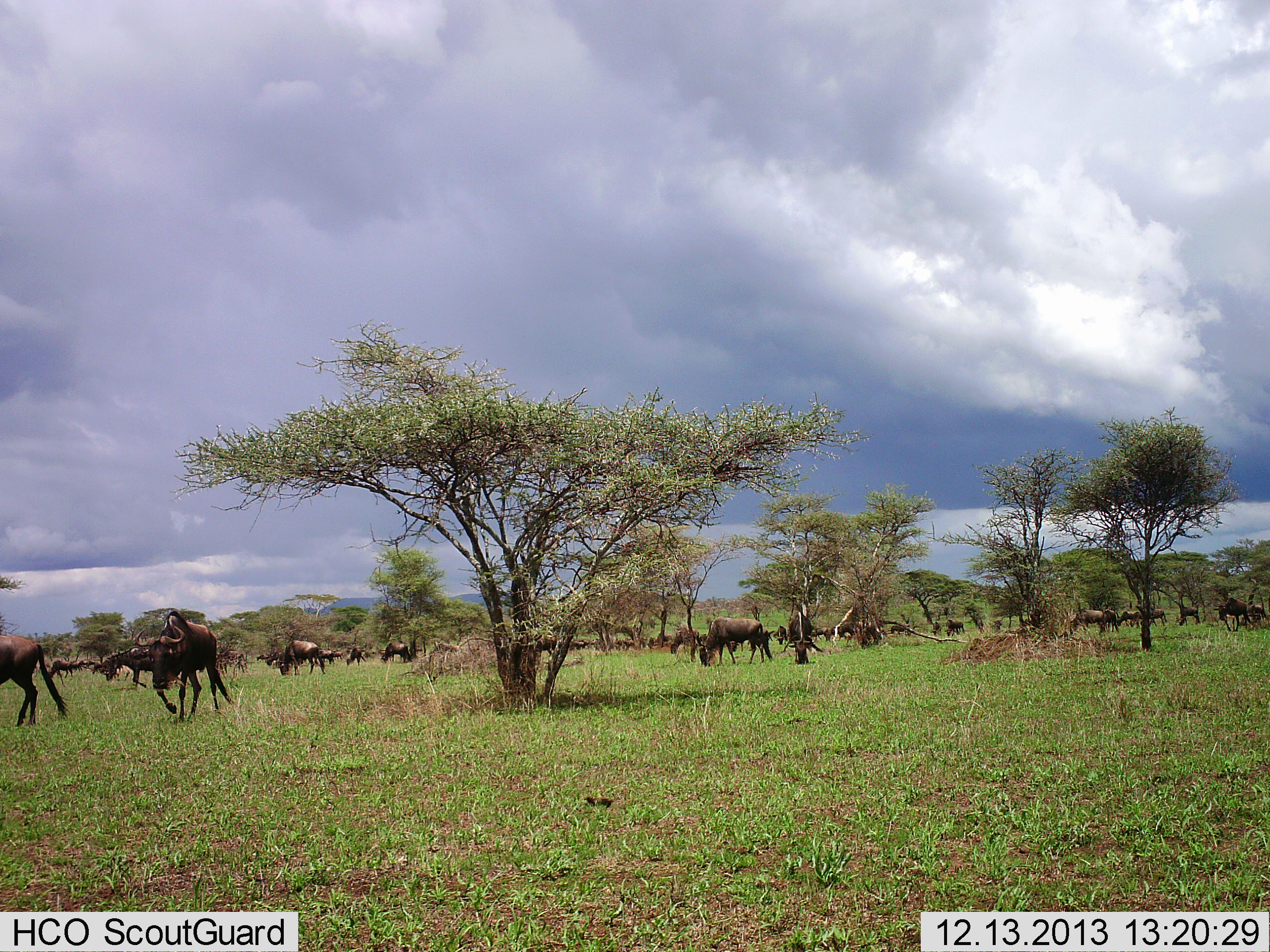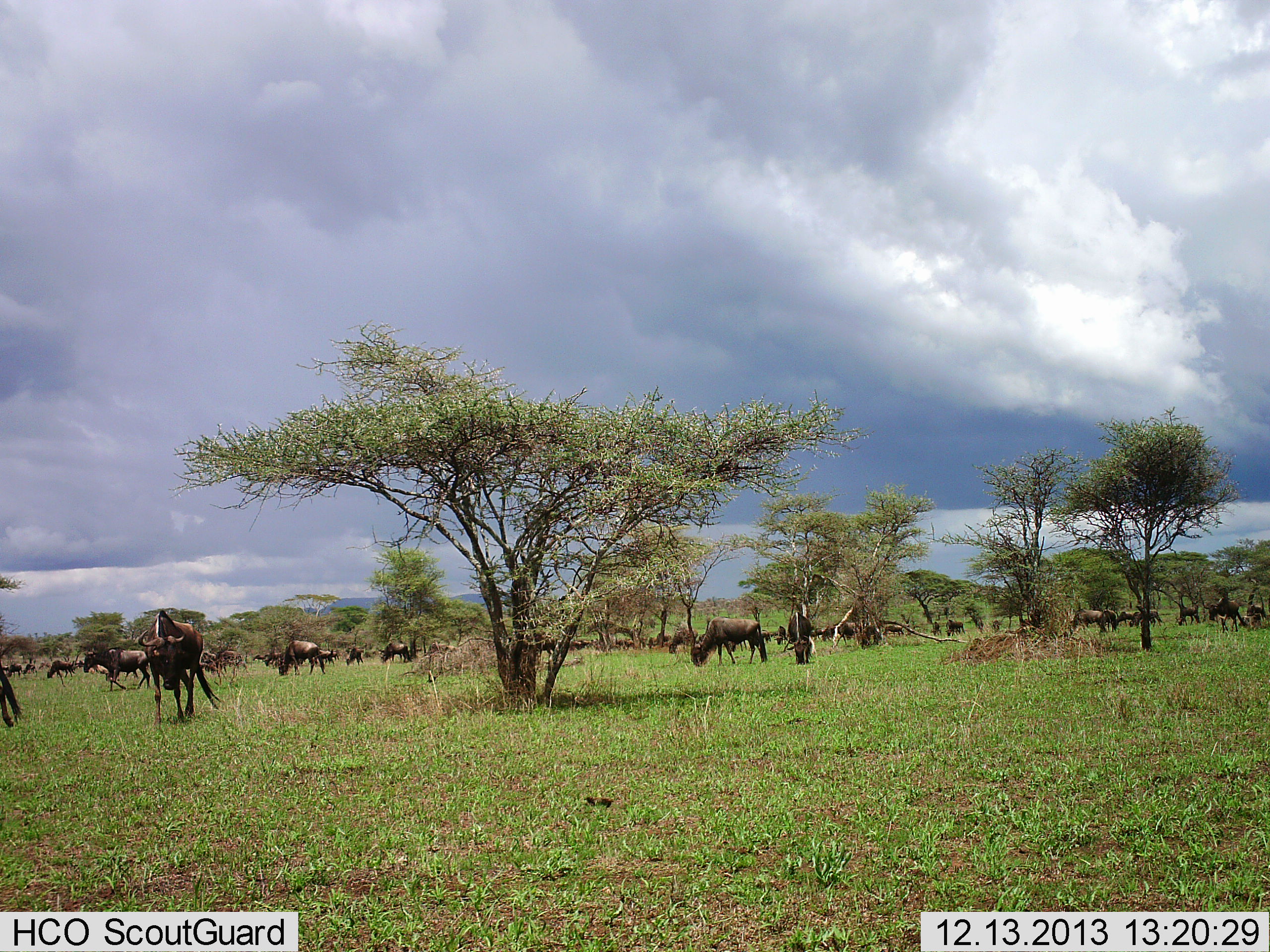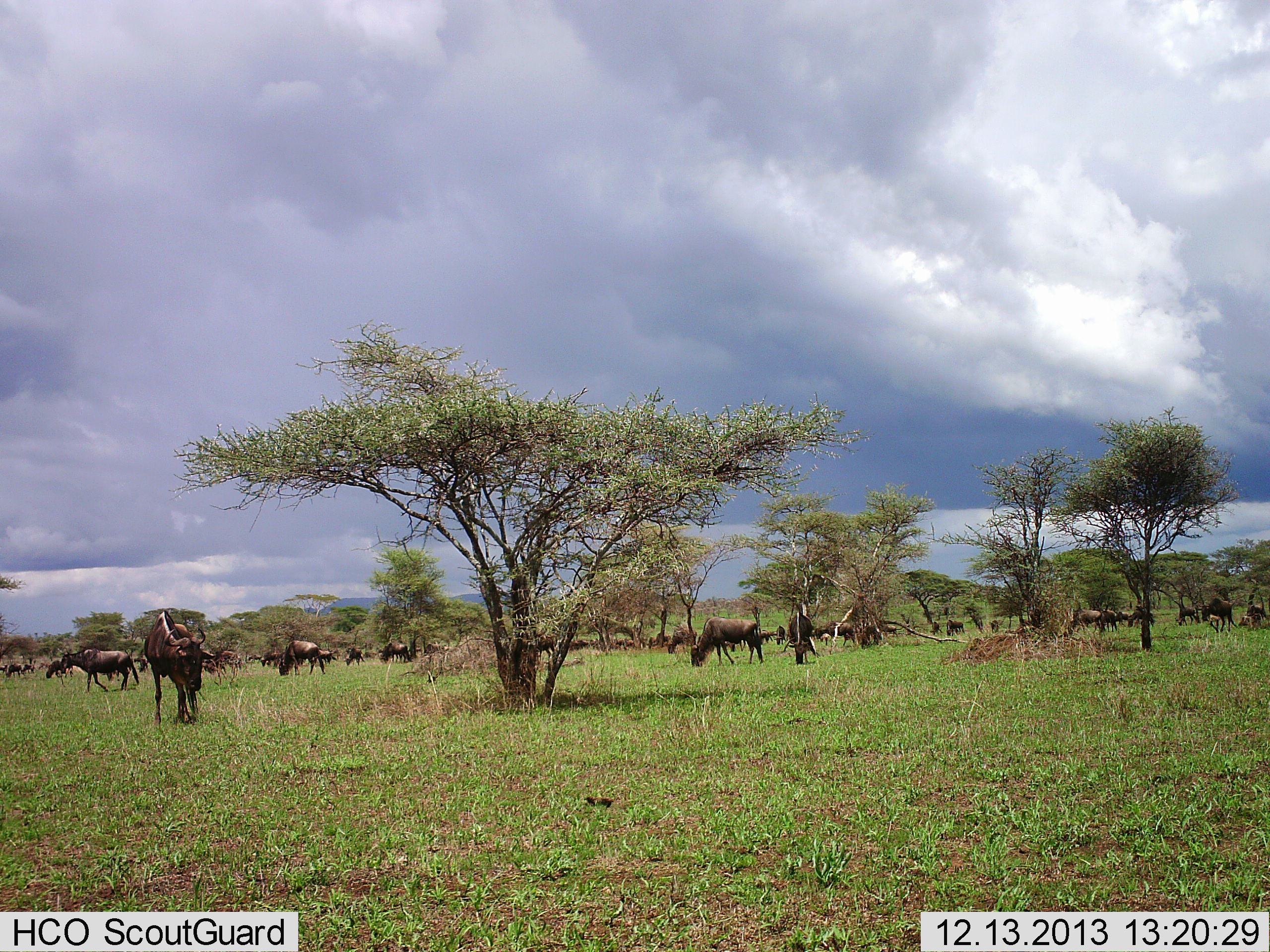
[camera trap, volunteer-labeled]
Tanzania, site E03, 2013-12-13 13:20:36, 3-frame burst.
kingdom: Animalia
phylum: Chordata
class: Mammalia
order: Artiodactyla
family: Bovidae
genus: Connochaetes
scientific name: Connochaetes taurinus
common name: blue wildebeest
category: wildebeest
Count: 11-50.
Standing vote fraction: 40%.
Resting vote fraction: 0%.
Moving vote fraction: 70%.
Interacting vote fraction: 0%.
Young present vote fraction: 0%.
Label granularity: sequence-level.